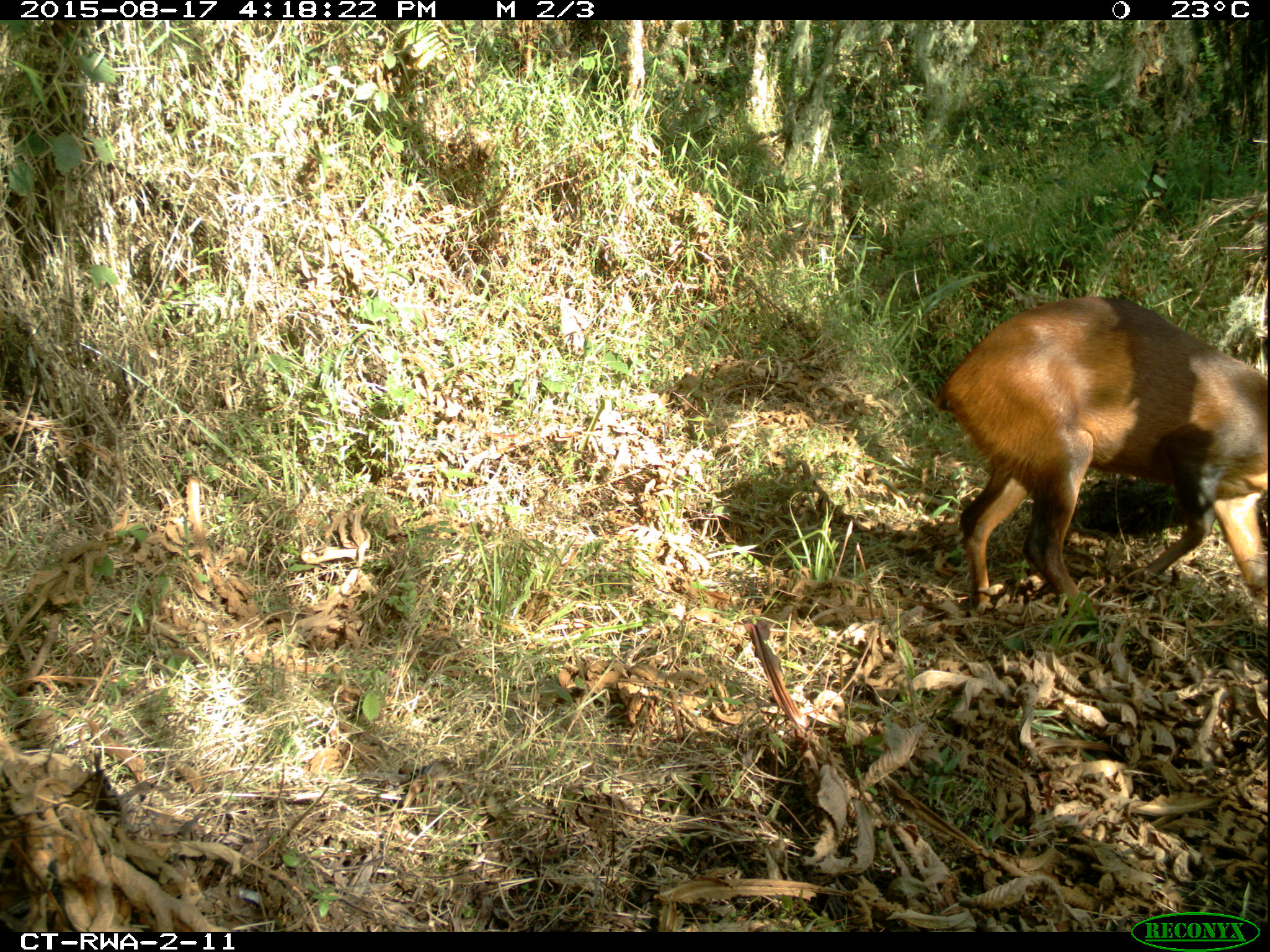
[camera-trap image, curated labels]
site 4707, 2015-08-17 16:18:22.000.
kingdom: Animalia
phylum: Chordata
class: Mammalia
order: Artiodactyla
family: Bovidae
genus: Cephalophus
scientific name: Cephalophus nigrifrons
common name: black-fronted duiker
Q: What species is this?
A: Cephalophus nigrifrons (black-fronted duiker).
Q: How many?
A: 1.